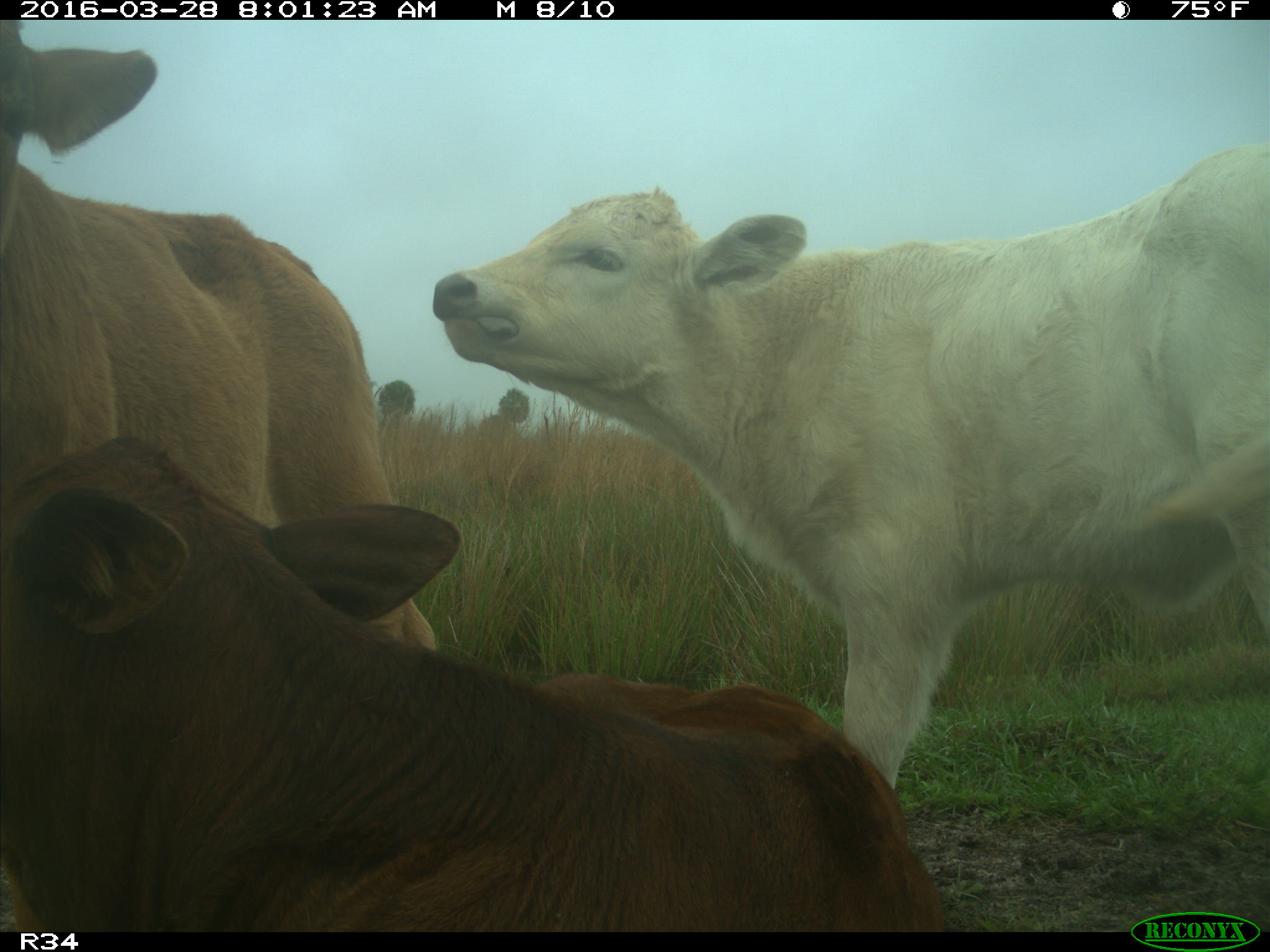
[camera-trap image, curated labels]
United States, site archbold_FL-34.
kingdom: Animalia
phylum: Chordata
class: Mammalia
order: Artiodactyla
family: Bovidae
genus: Bos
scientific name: Bos taurus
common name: domestic cow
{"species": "Bos taurus (domestic cow)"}